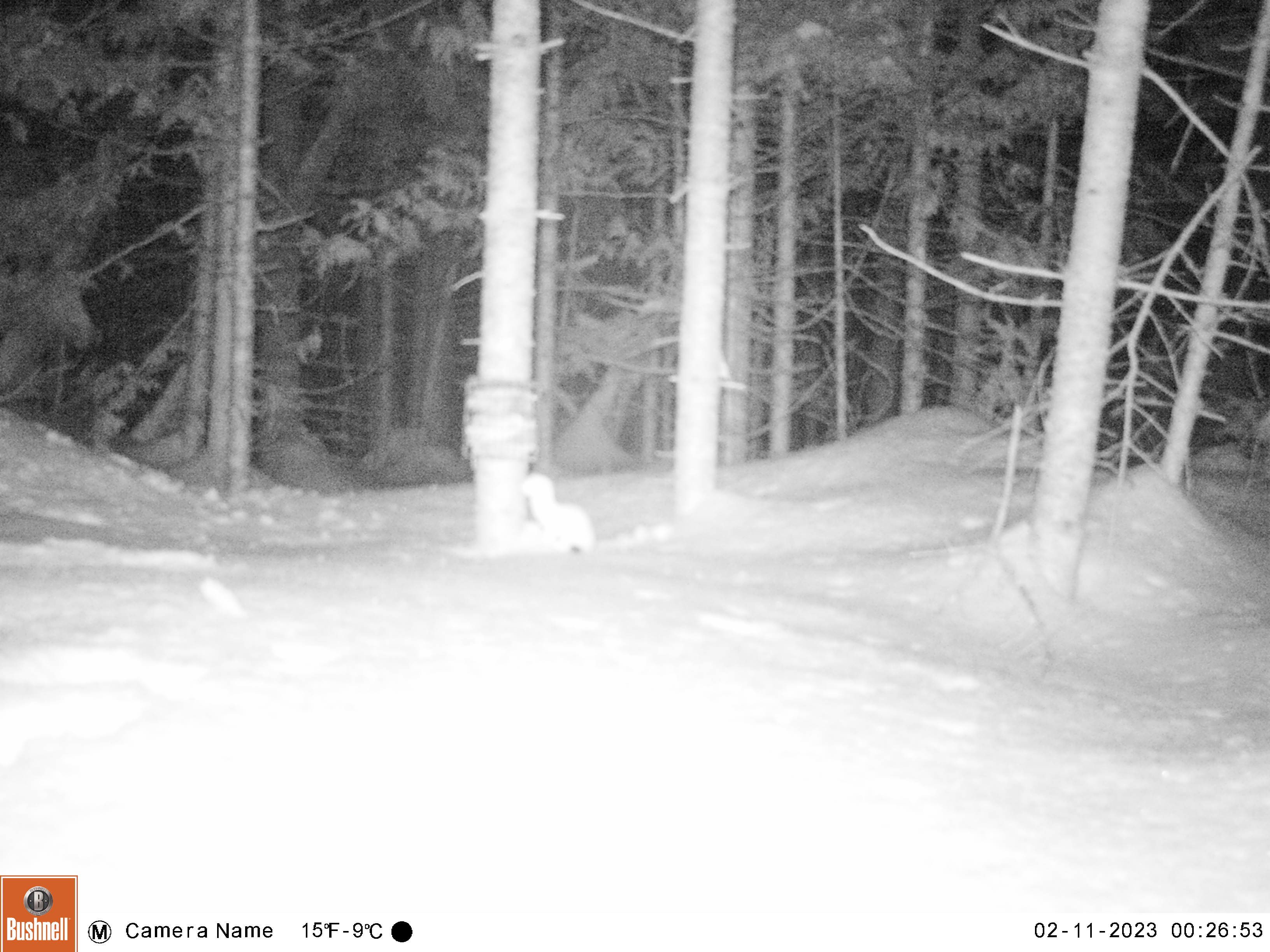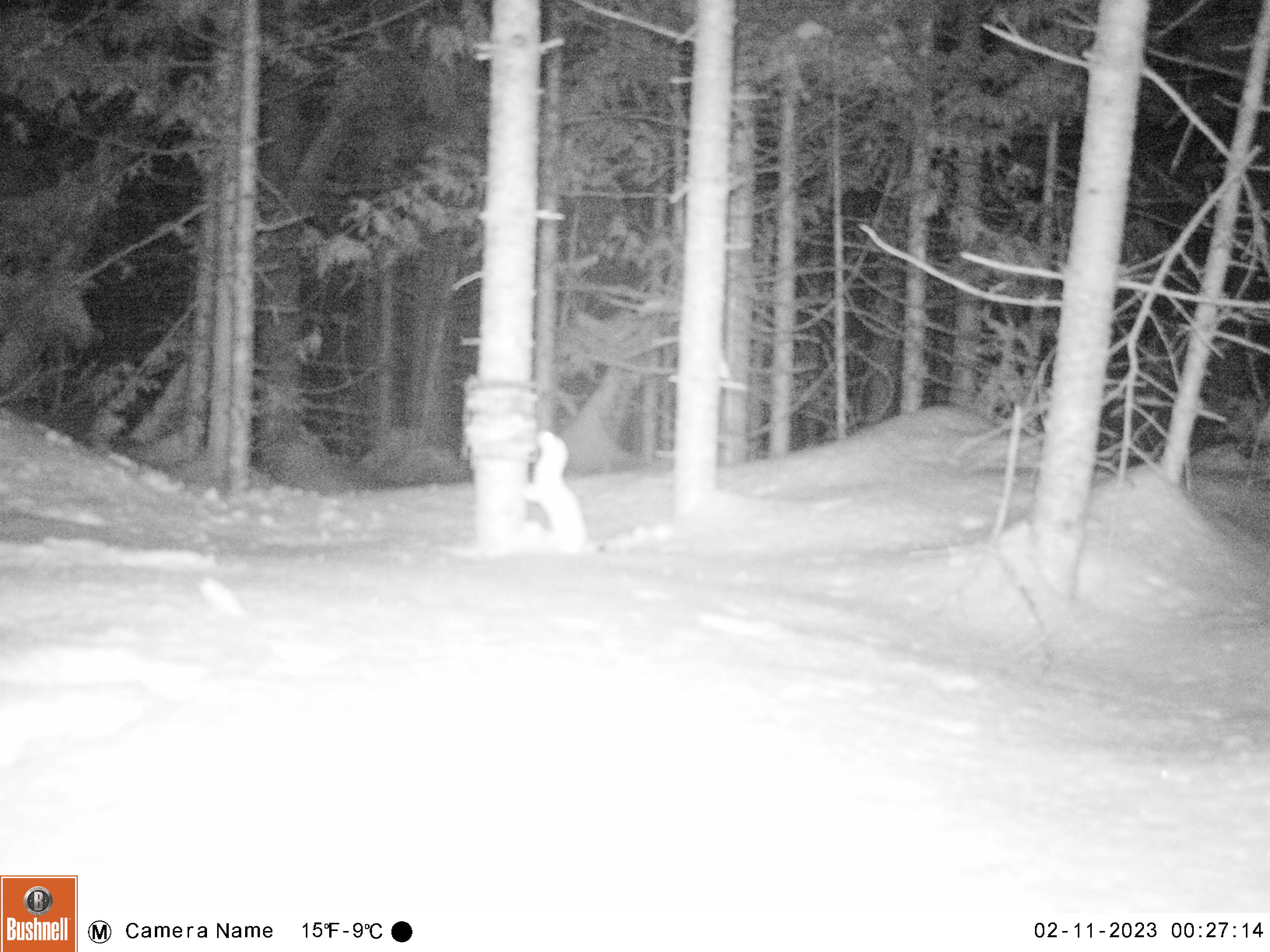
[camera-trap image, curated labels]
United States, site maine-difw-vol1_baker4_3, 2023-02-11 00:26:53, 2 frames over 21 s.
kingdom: Animalia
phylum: Chordata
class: Mammalia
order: Carnivora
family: Mustelidae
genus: Mustela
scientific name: Mustela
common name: weasel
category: weasel sp.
Weasel sp. (weasel) (Mustela).